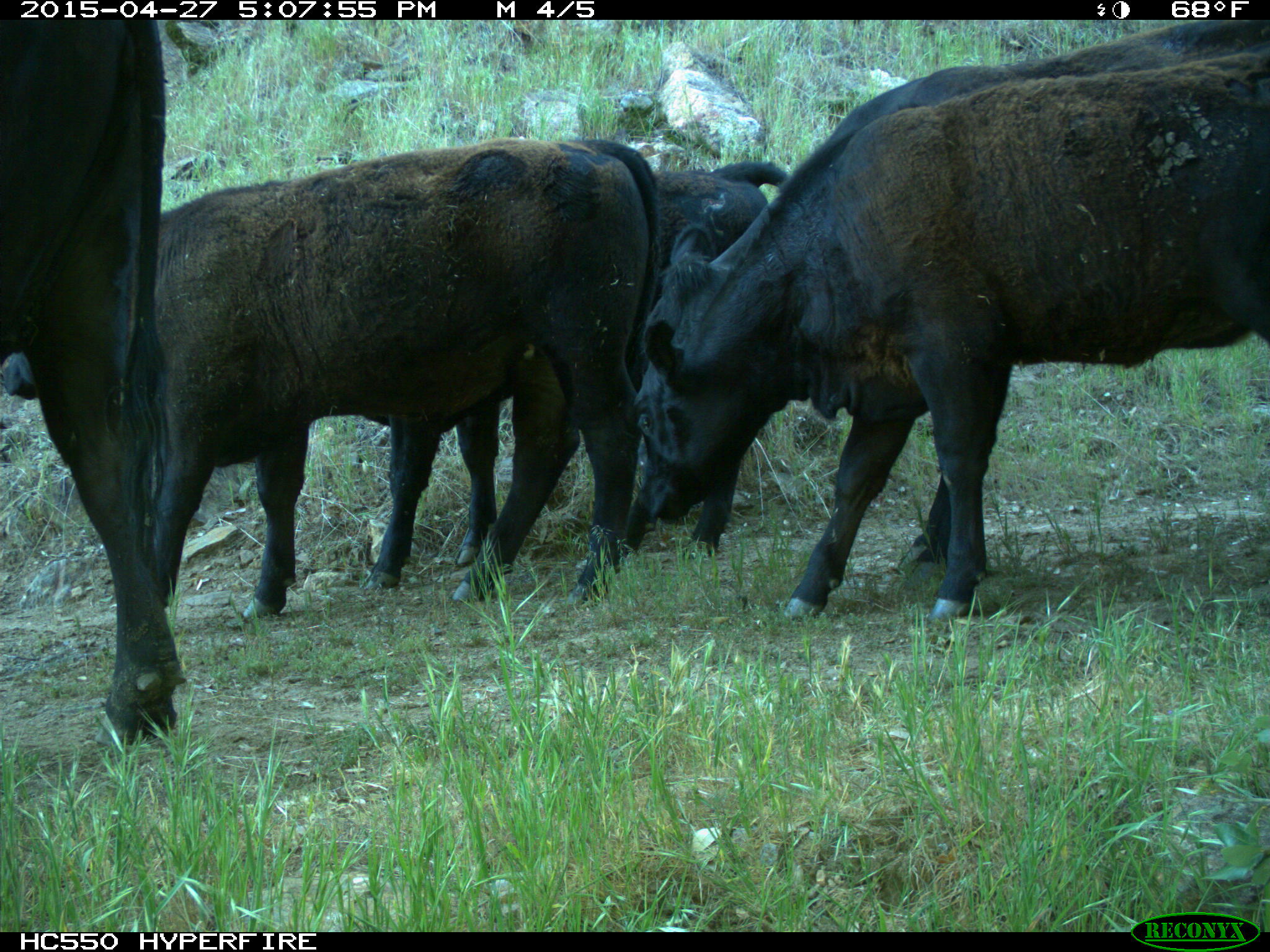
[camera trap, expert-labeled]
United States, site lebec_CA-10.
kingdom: Animalia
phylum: Chordata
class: Mammalia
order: Artiodactyla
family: Bovidae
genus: Bos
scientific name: Bos taurus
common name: domestic cow